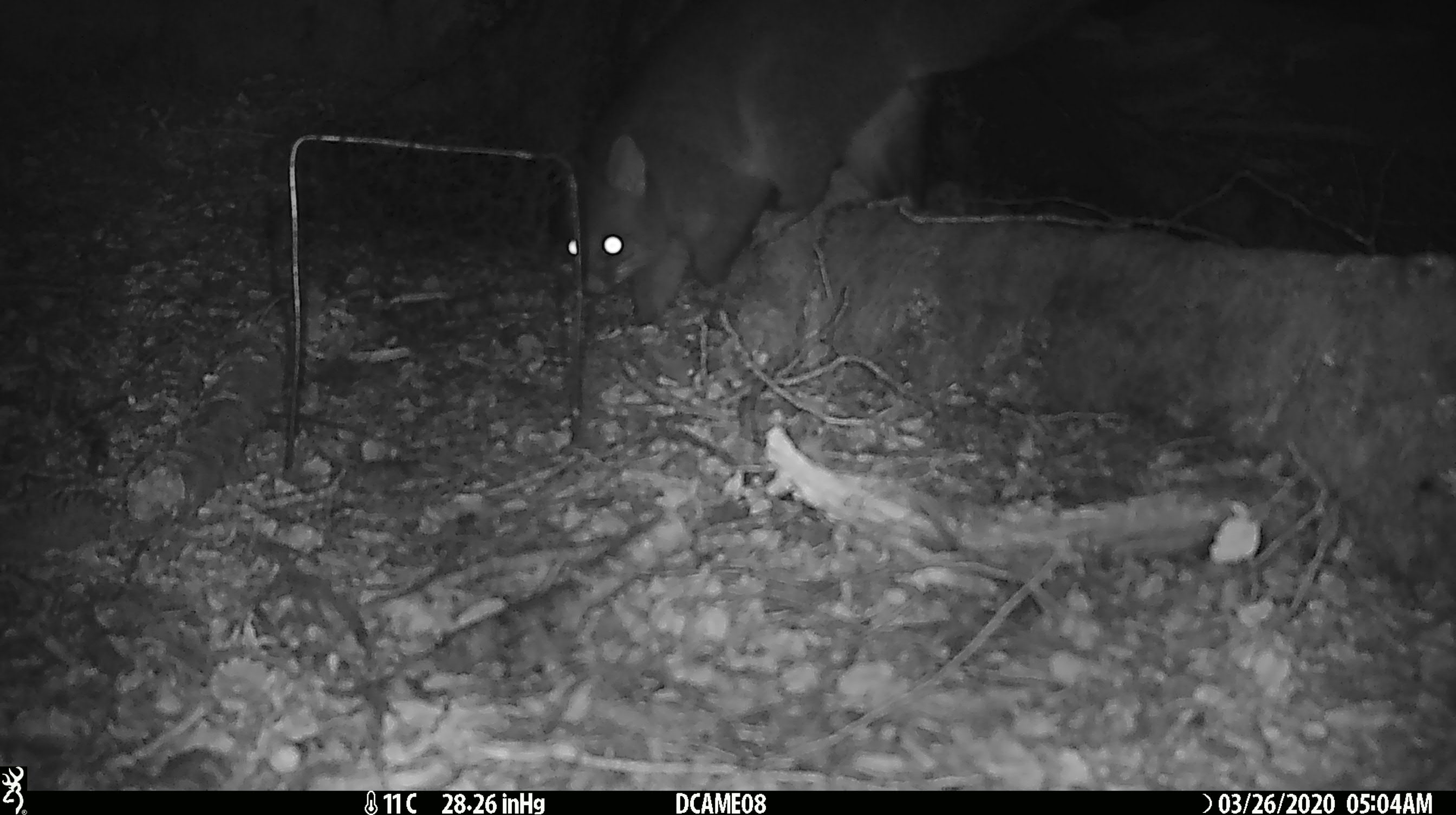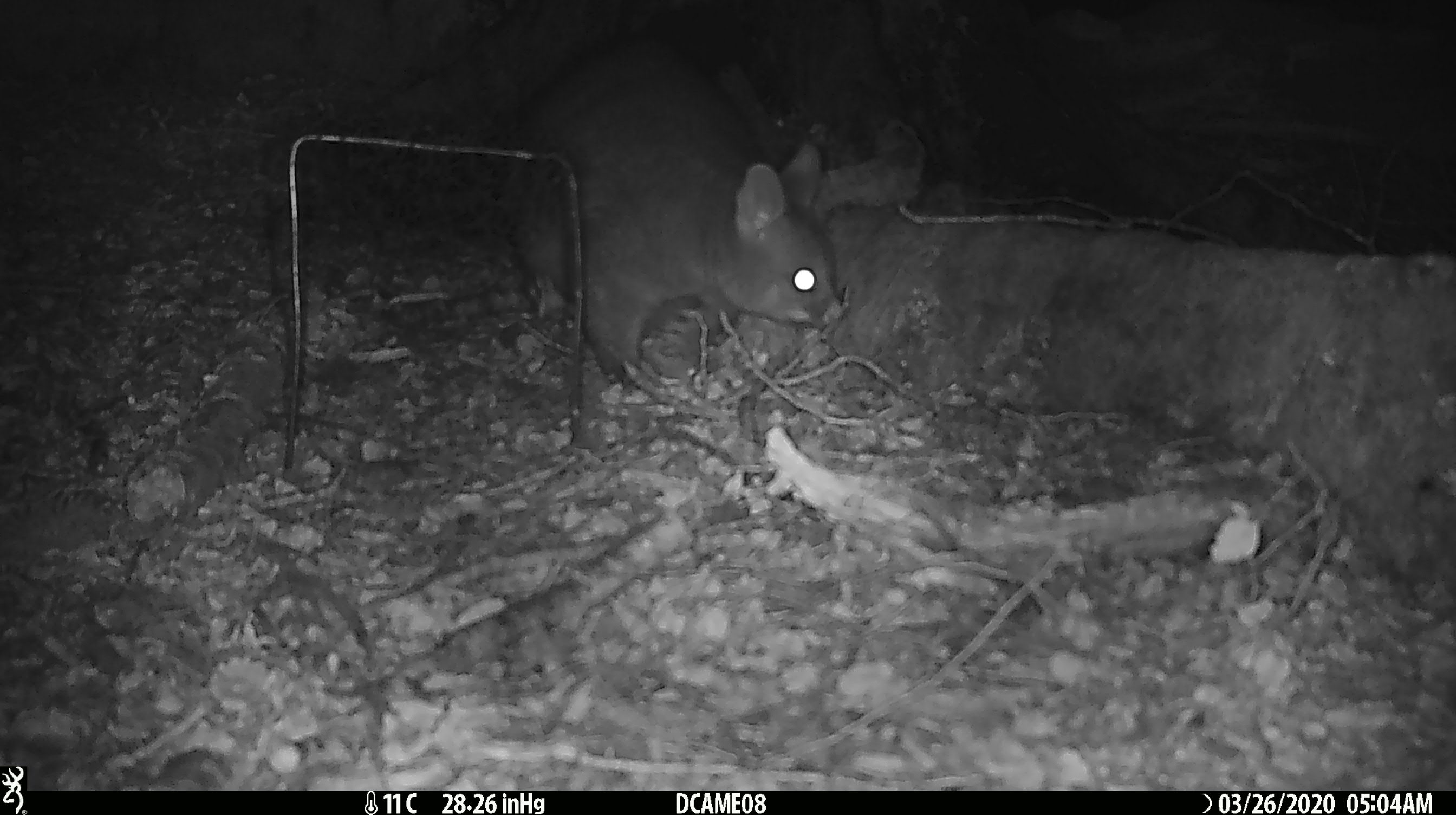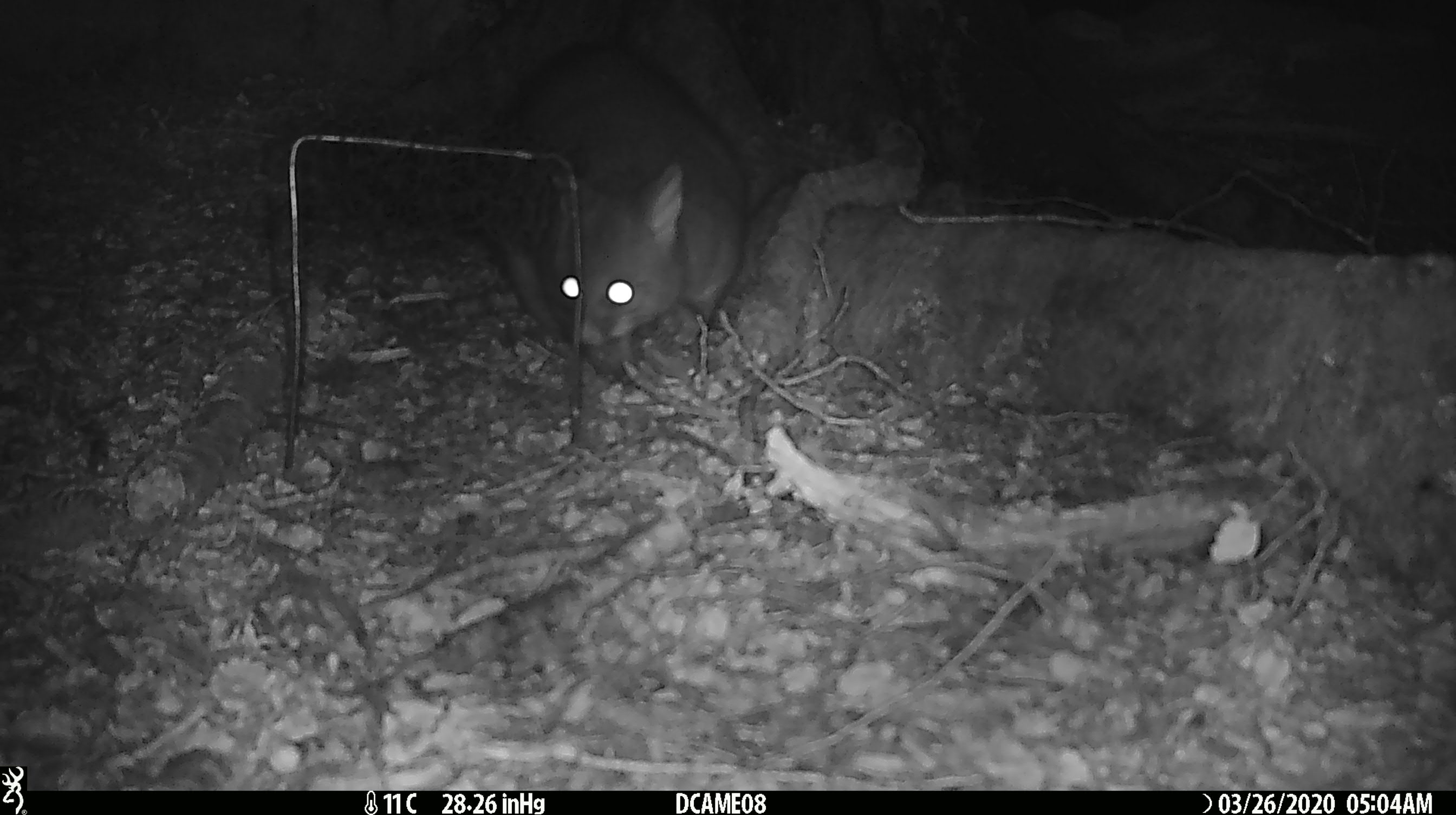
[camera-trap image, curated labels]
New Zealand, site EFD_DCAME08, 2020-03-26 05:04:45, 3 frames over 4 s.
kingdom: Animalia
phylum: Chordata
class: Mammalia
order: Diprotodontia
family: Phalangeridae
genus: Trichosurus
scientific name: Trichosurus vulpecula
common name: common brushtail possum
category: possum